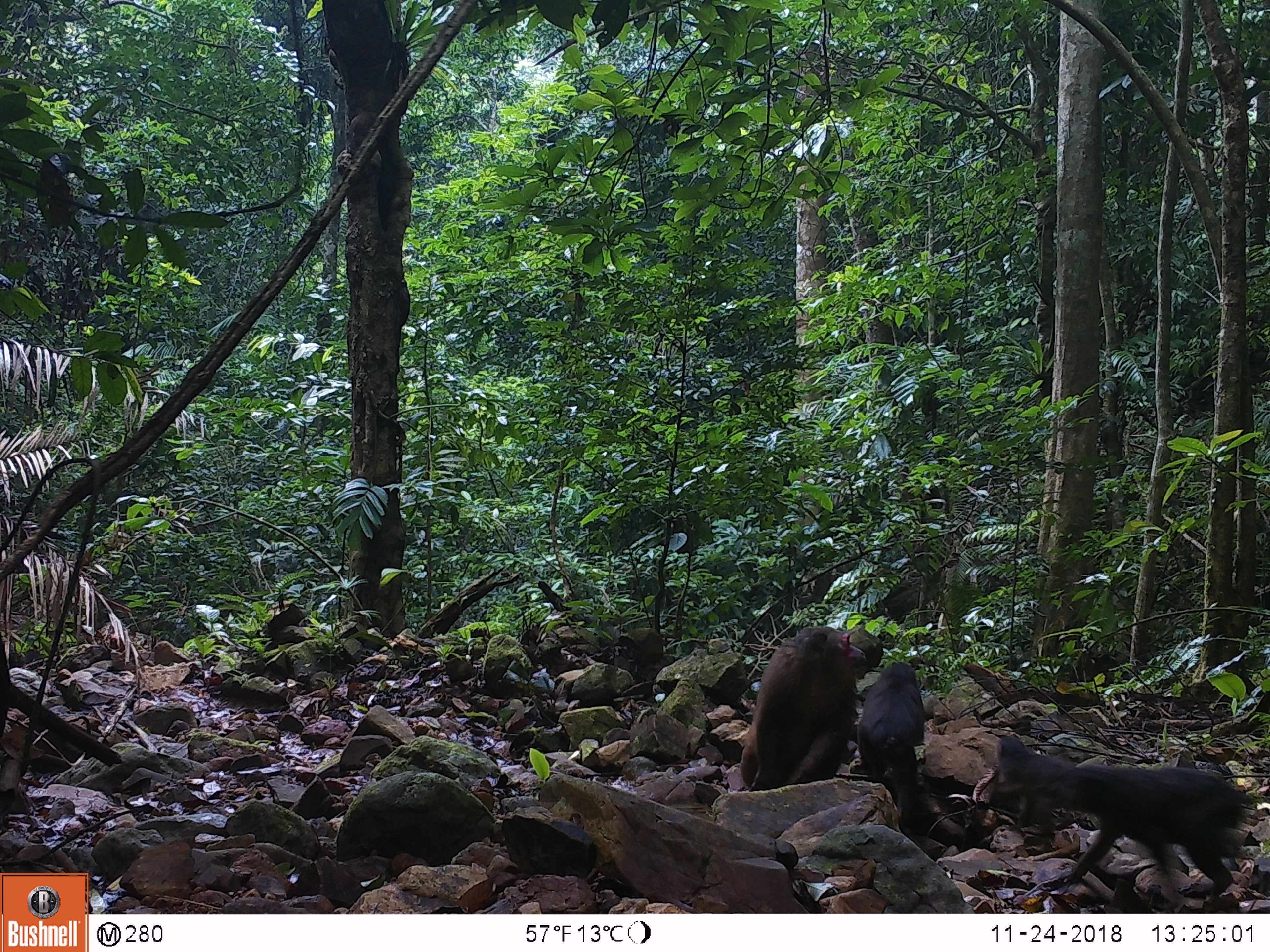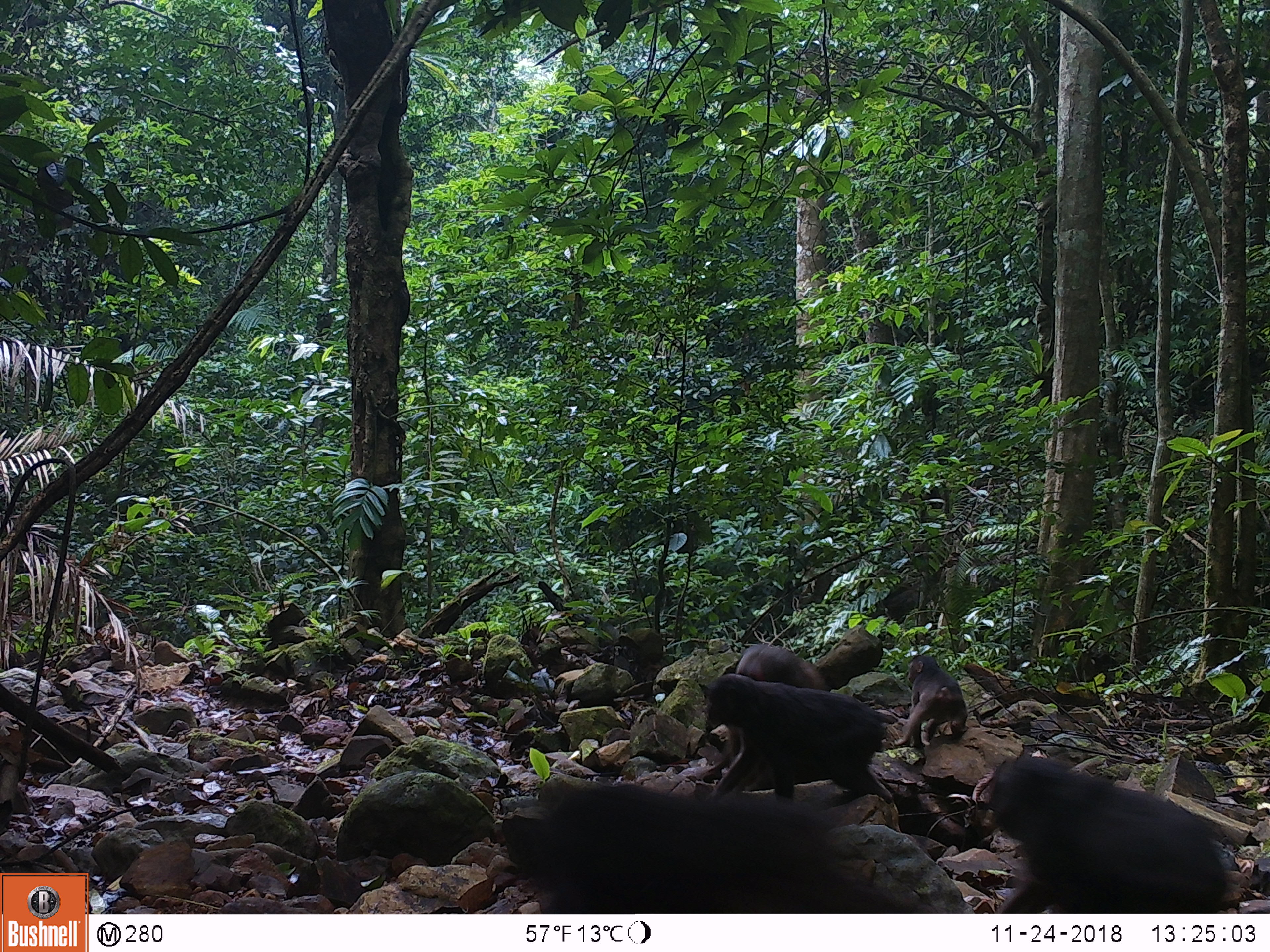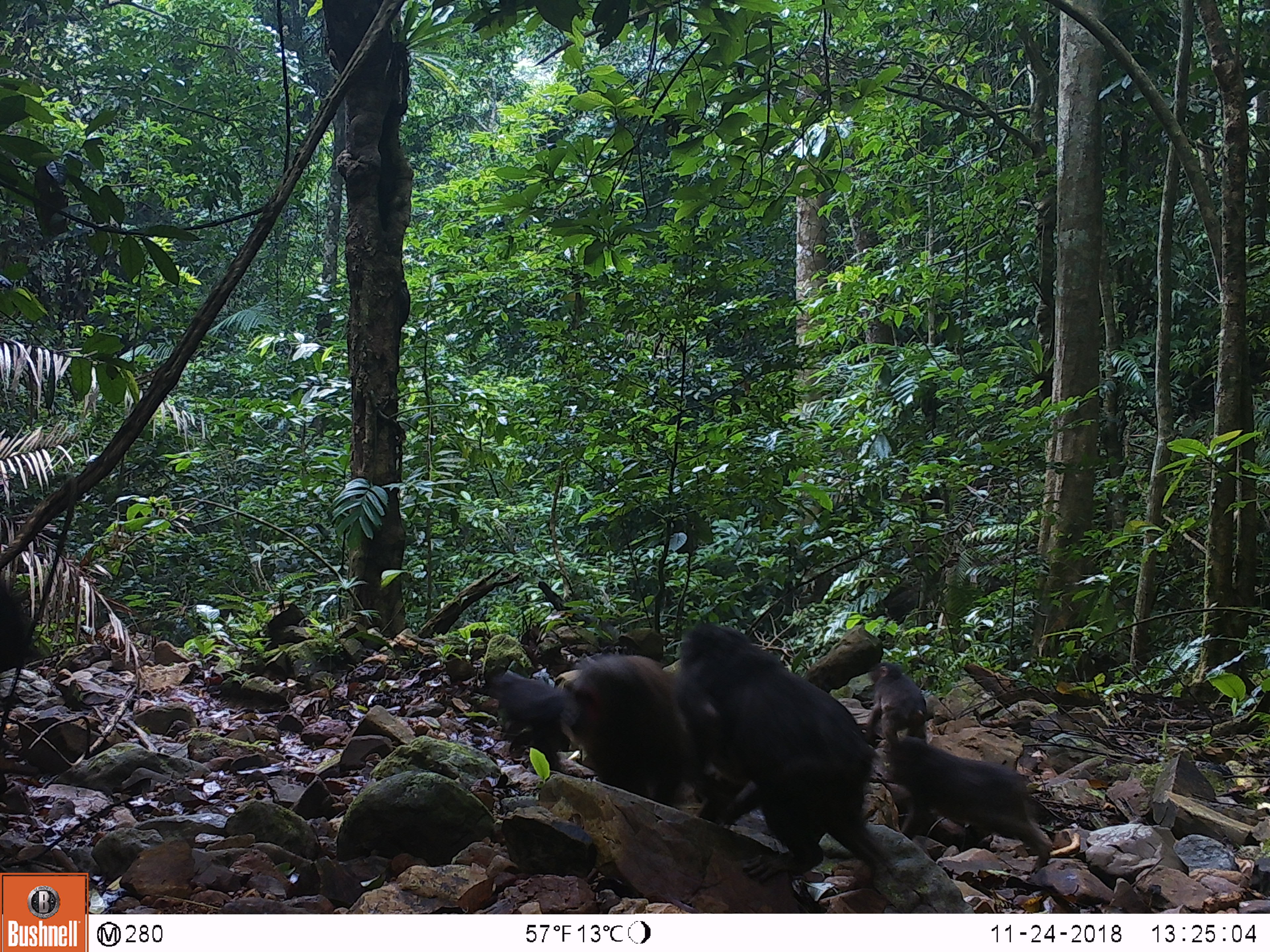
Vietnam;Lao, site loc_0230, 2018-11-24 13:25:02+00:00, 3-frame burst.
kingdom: Animalia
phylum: Chordata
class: Mammalia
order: Primates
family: Cercopithecidae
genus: Macaca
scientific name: Macaca arctoides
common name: stump-tailed macaque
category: stump tailed macaque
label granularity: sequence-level